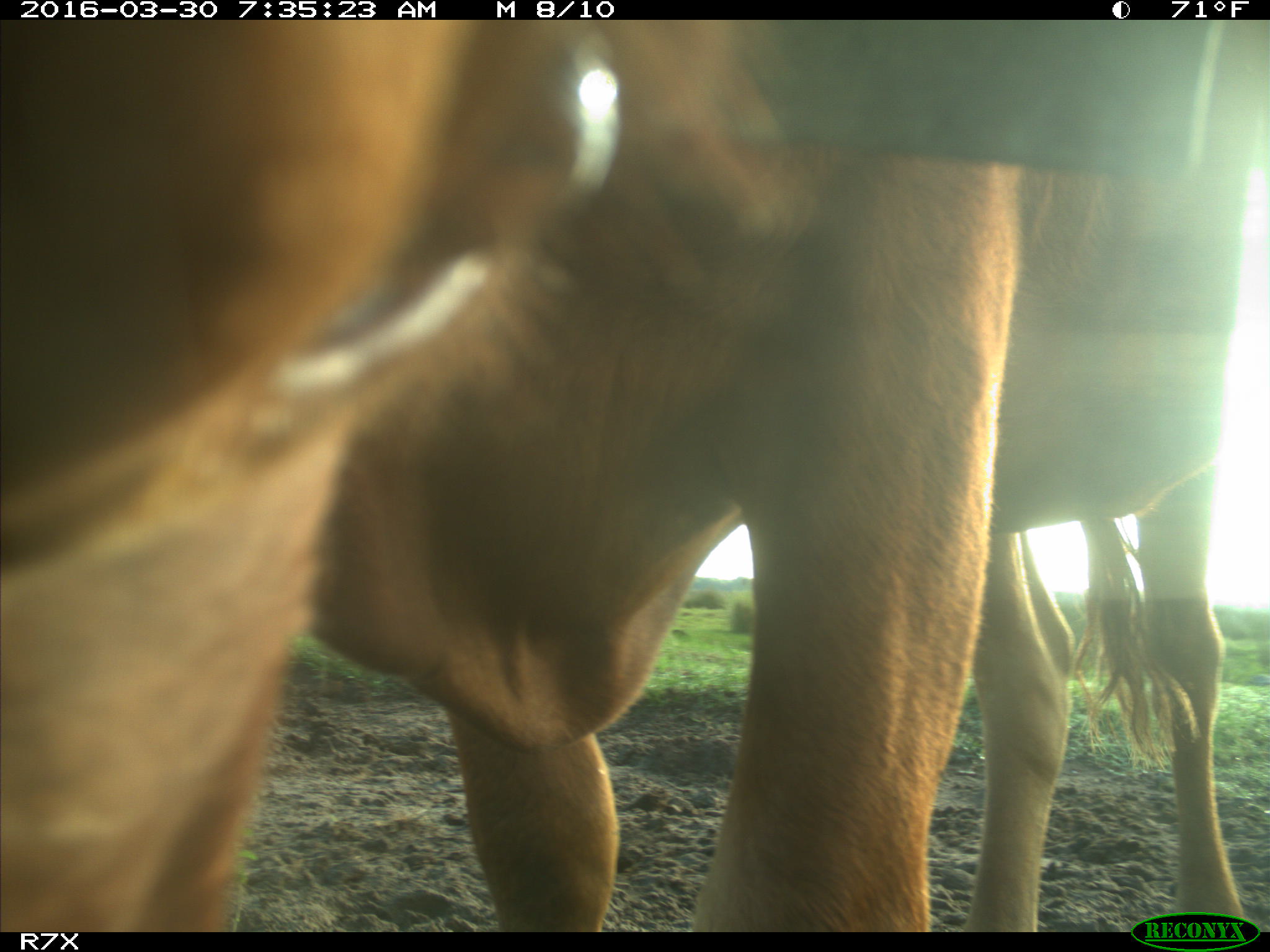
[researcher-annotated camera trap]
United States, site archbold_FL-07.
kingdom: Animalia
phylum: Chordata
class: Mammalia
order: Artiodactyla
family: Bovidae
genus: Bos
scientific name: Bos taurus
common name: domestic cow